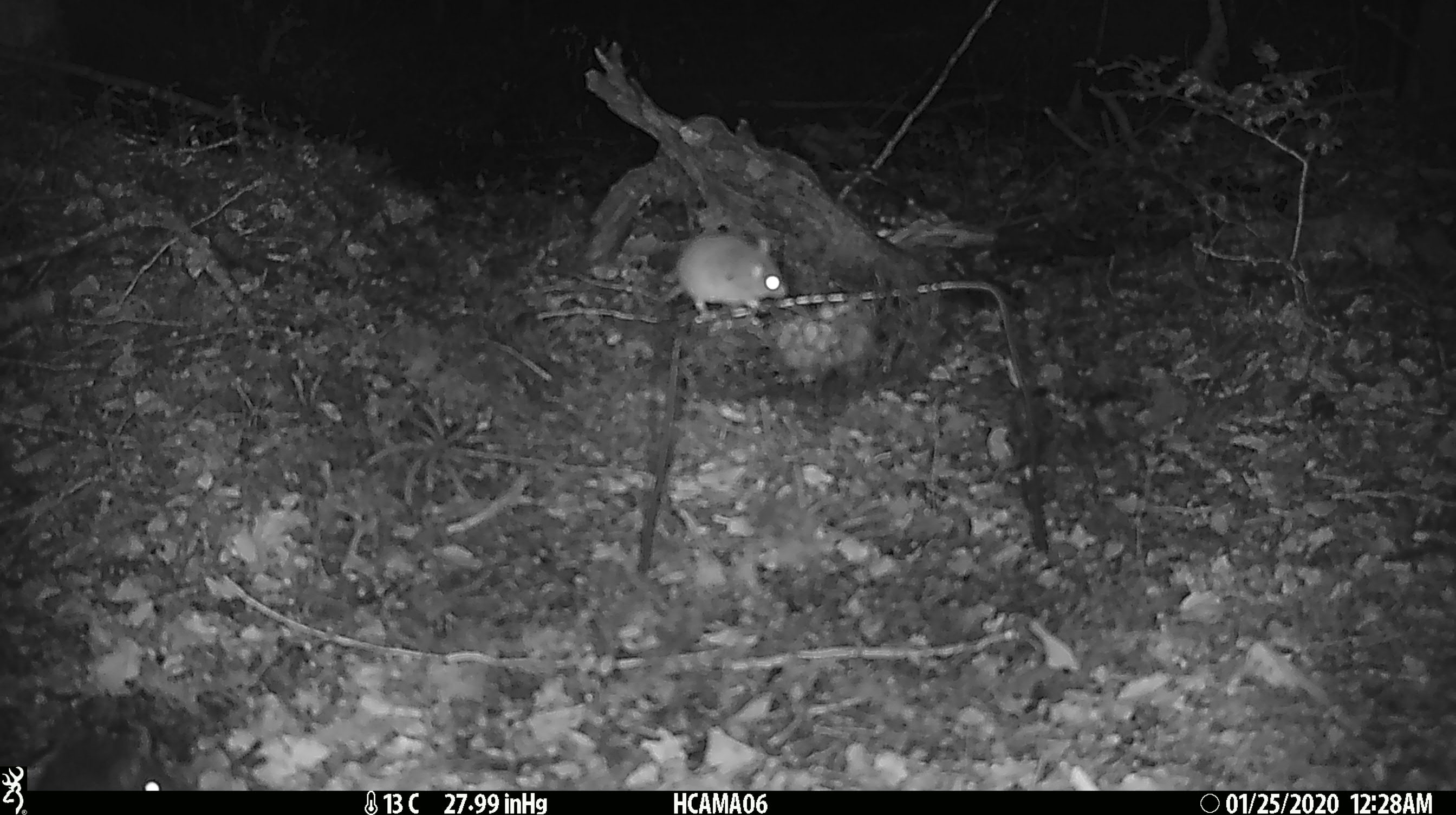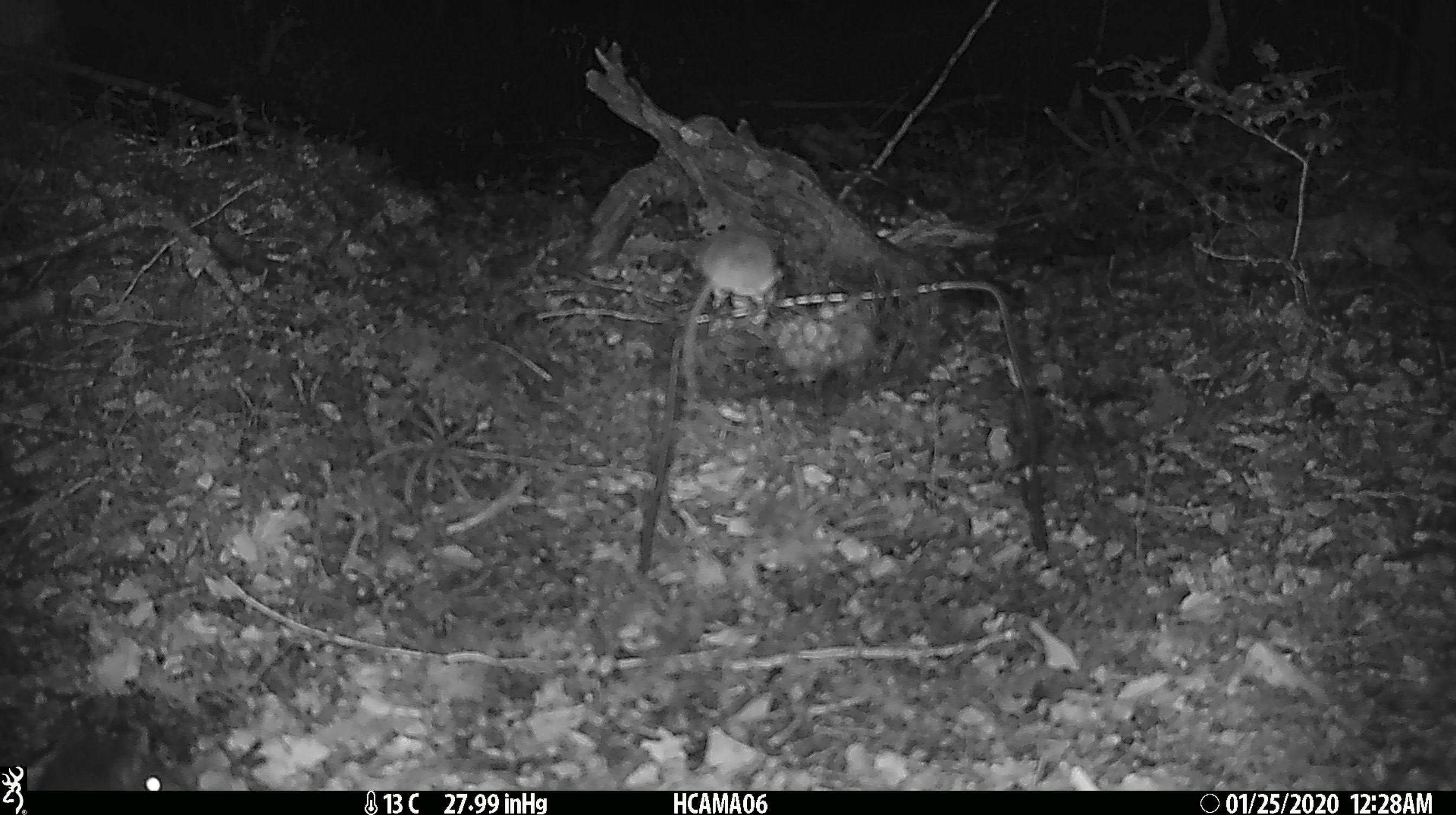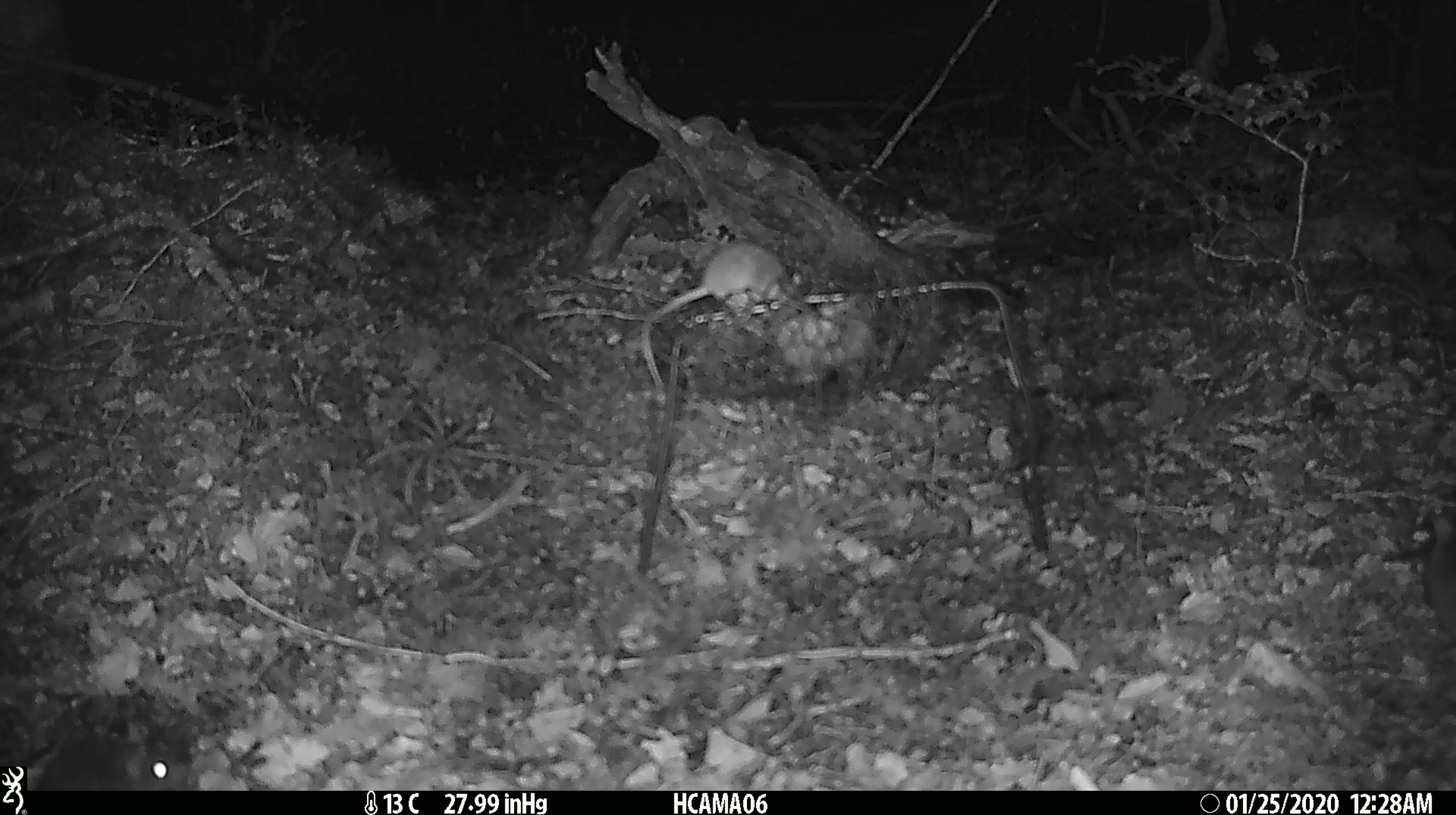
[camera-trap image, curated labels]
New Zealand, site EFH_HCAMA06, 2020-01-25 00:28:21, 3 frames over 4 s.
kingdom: Animalia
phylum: Chordata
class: Mammalia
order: Rodentia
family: Muridae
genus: Mus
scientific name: Mus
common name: mouse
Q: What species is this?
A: Mouse (Mus).